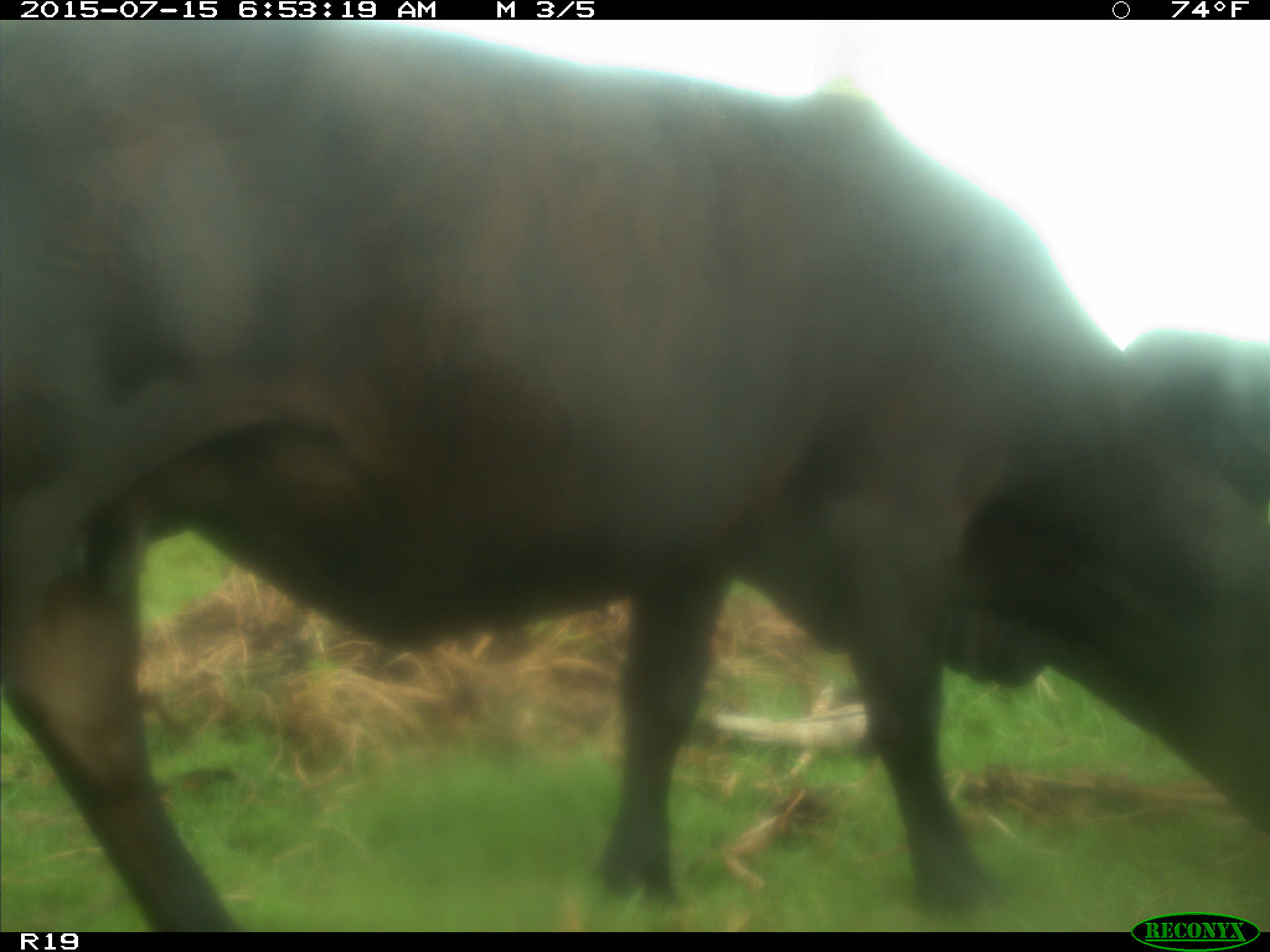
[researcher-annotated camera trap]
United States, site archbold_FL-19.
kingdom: Animalia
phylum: Chordata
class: Mammalia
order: Artiodactyla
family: Bovidae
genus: Bos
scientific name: Bos taurus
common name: domestic cow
Bos taurus (domestic cow).